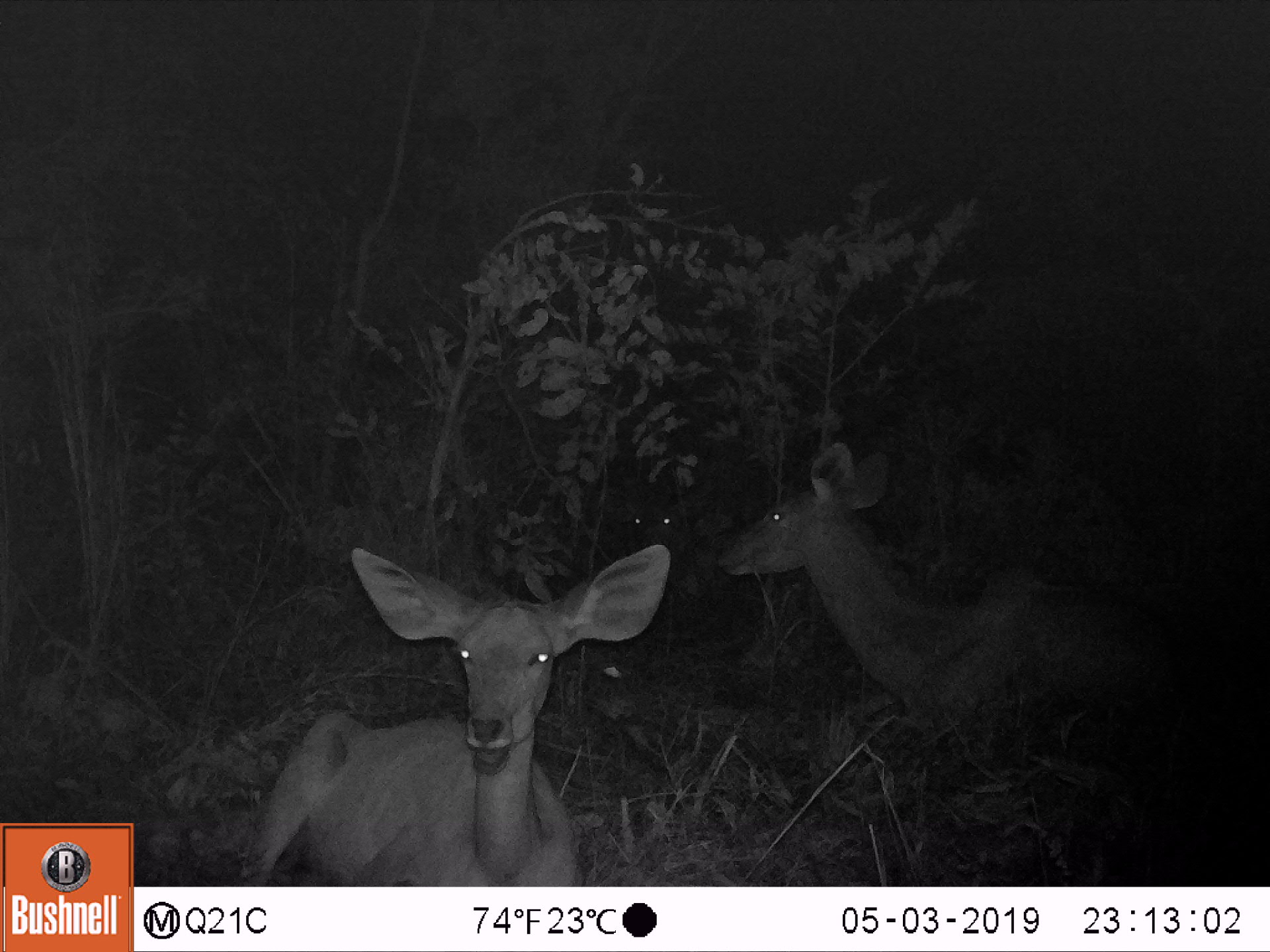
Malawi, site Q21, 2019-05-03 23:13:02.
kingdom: Animalia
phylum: Chordata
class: Mammalia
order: Artiodactyla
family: Bovidae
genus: Tragelaphus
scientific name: Tragelaphus strepsiceros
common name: greater kudu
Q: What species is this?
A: Greater kudu (Tragelaphus strepsiceros).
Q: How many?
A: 3.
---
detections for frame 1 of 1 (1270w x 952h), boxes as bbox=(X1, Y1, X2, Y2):
greater kudu: bbox=(231, 538, 686, 884); bbox=(717, 435, 1194, 738); bbox=(580, 475, 705, 549)